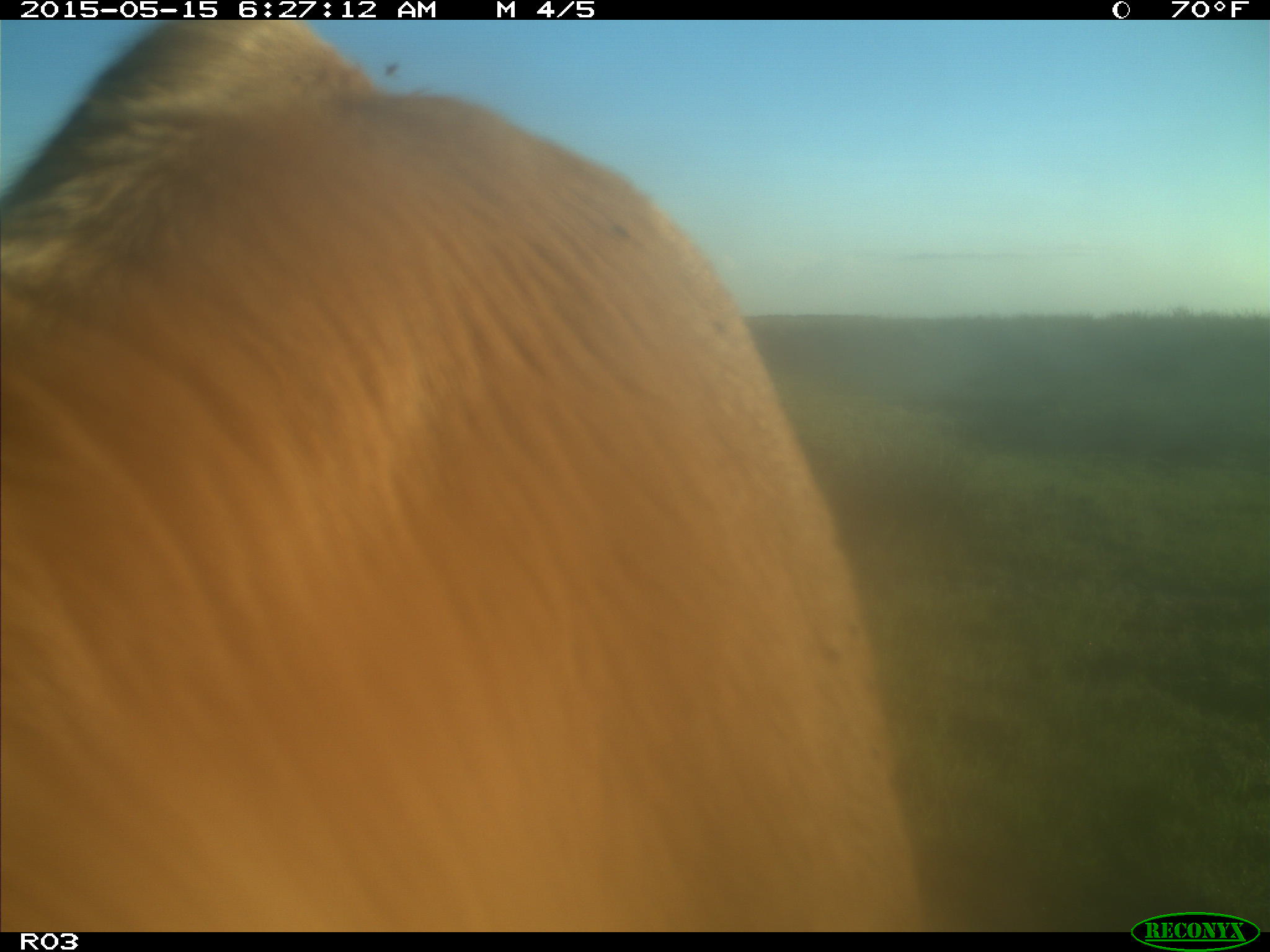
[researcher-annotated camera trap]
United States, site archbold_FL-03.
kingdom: Animalia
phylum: Chordata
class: Mammalia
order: Artiodactyla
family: Bovidae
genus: Bos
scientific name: Bos taurus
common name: domestic cow